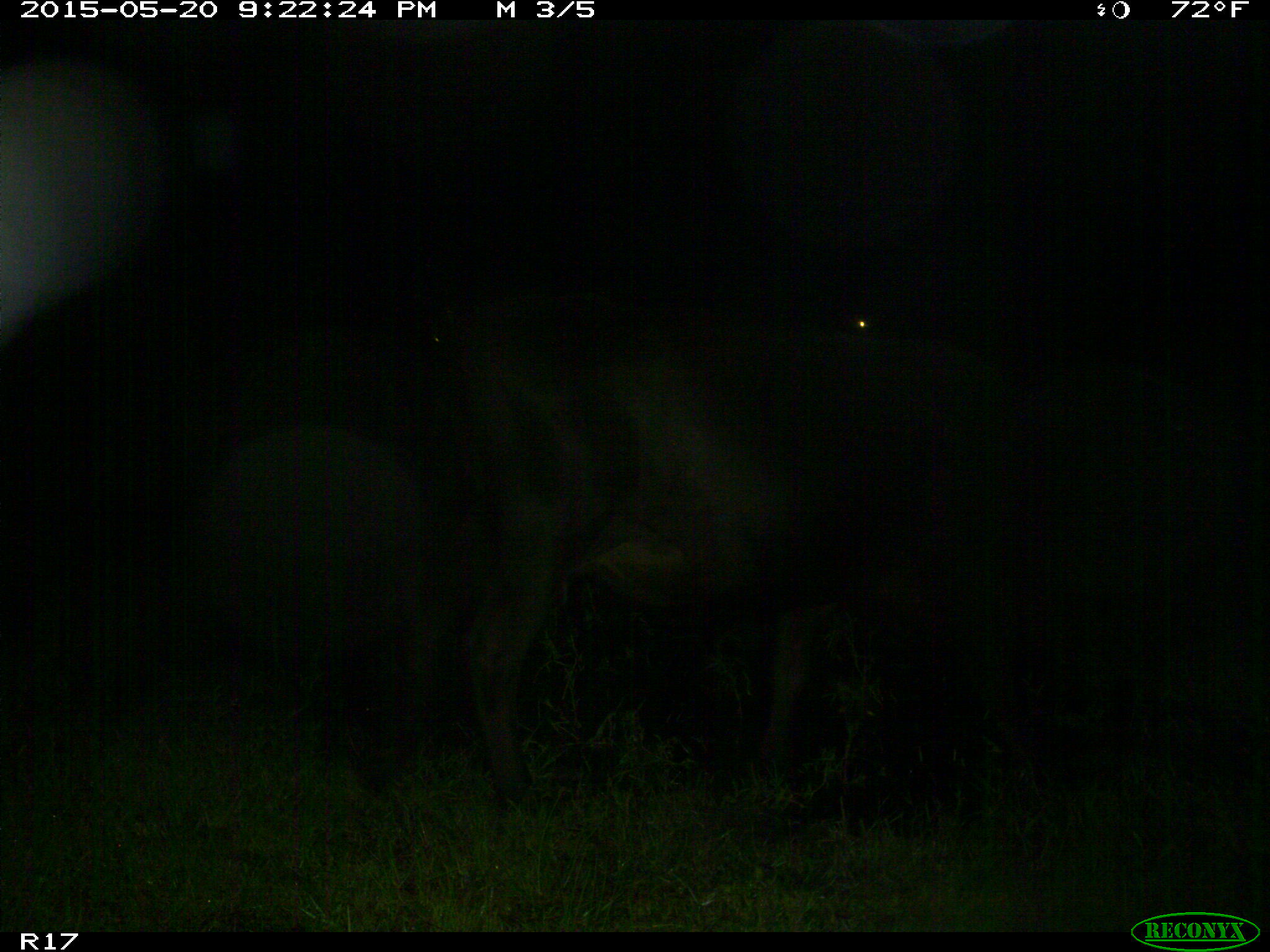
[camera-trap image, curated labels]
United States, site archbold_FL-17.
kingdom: Animalia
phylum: Chordata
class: Mammalia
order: Artiodactyla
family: Bovidae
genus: Bos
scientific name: Bos taurus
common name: domestic cow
Bos taurus (domestic cow).